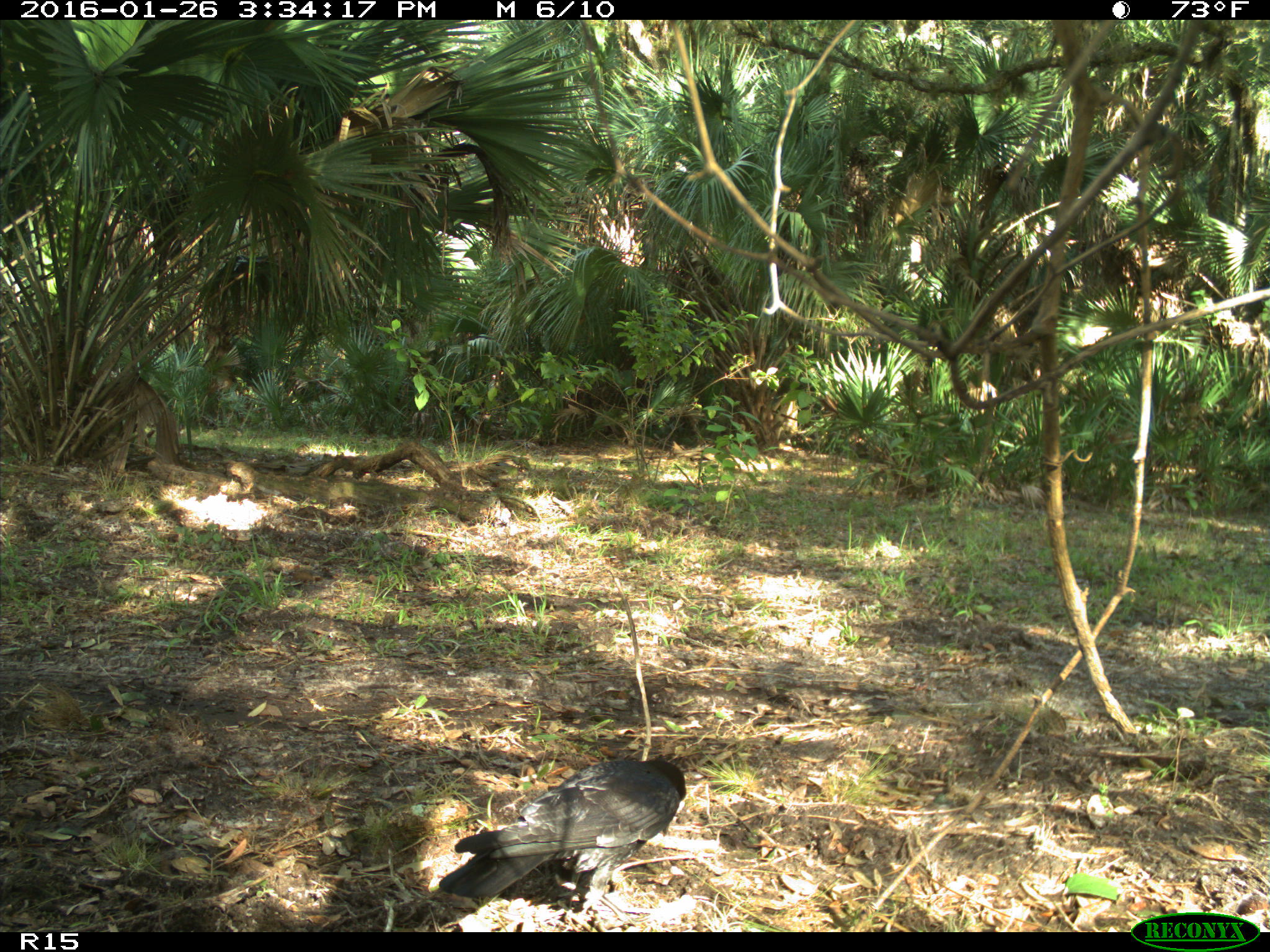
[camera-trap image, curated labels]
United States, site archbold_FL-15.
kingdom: Animalia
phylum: Chordata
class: Aves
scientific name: Aves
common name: birds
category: unidentified bird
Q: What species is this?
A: Unidentified bird (birds) (Aves).